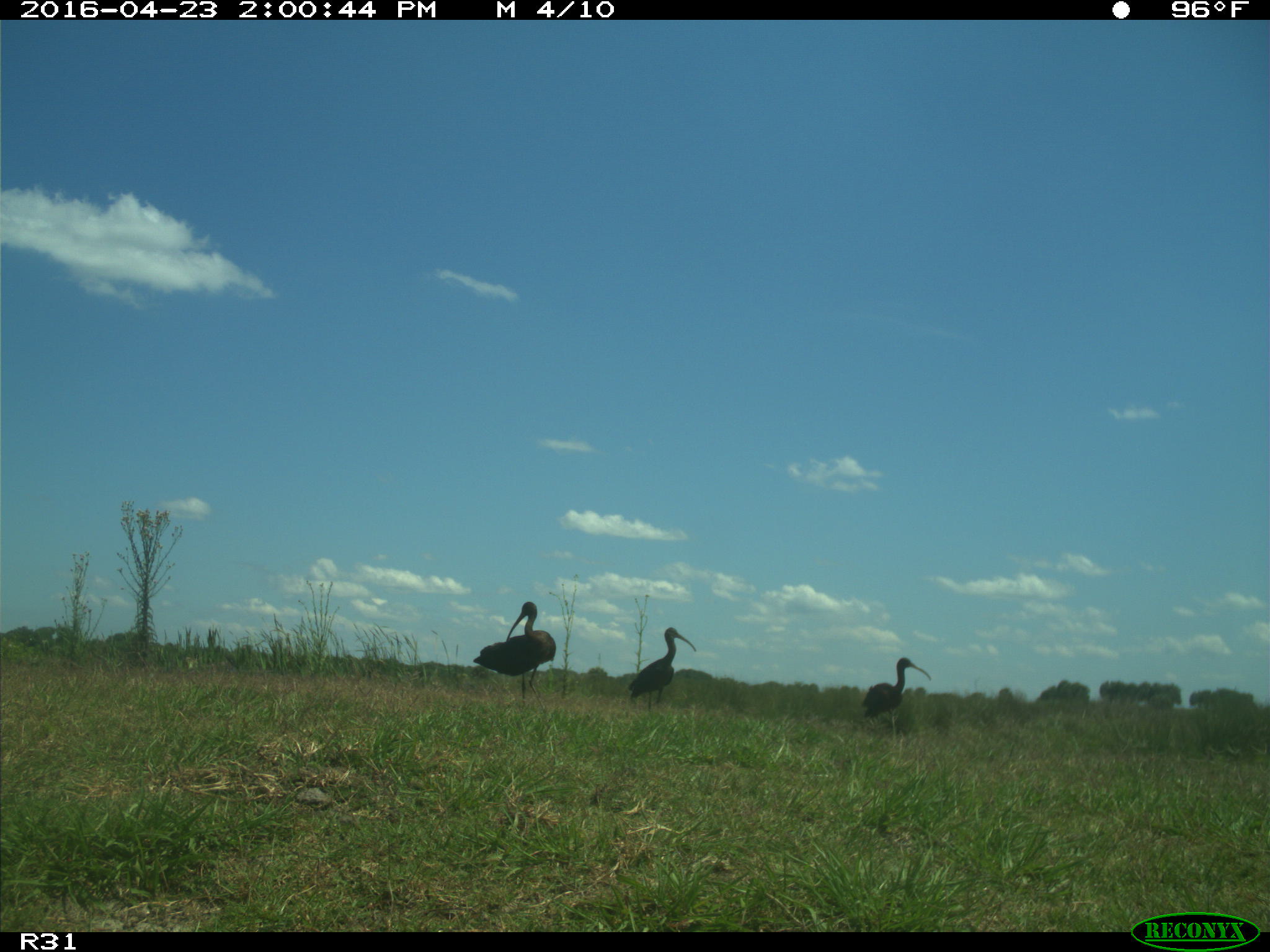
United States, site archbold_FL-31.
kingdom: Animalia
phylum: Chordata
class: Aves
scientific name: Aves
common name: birds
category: unidentified bird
Unidentified bird (birds) (Aves).